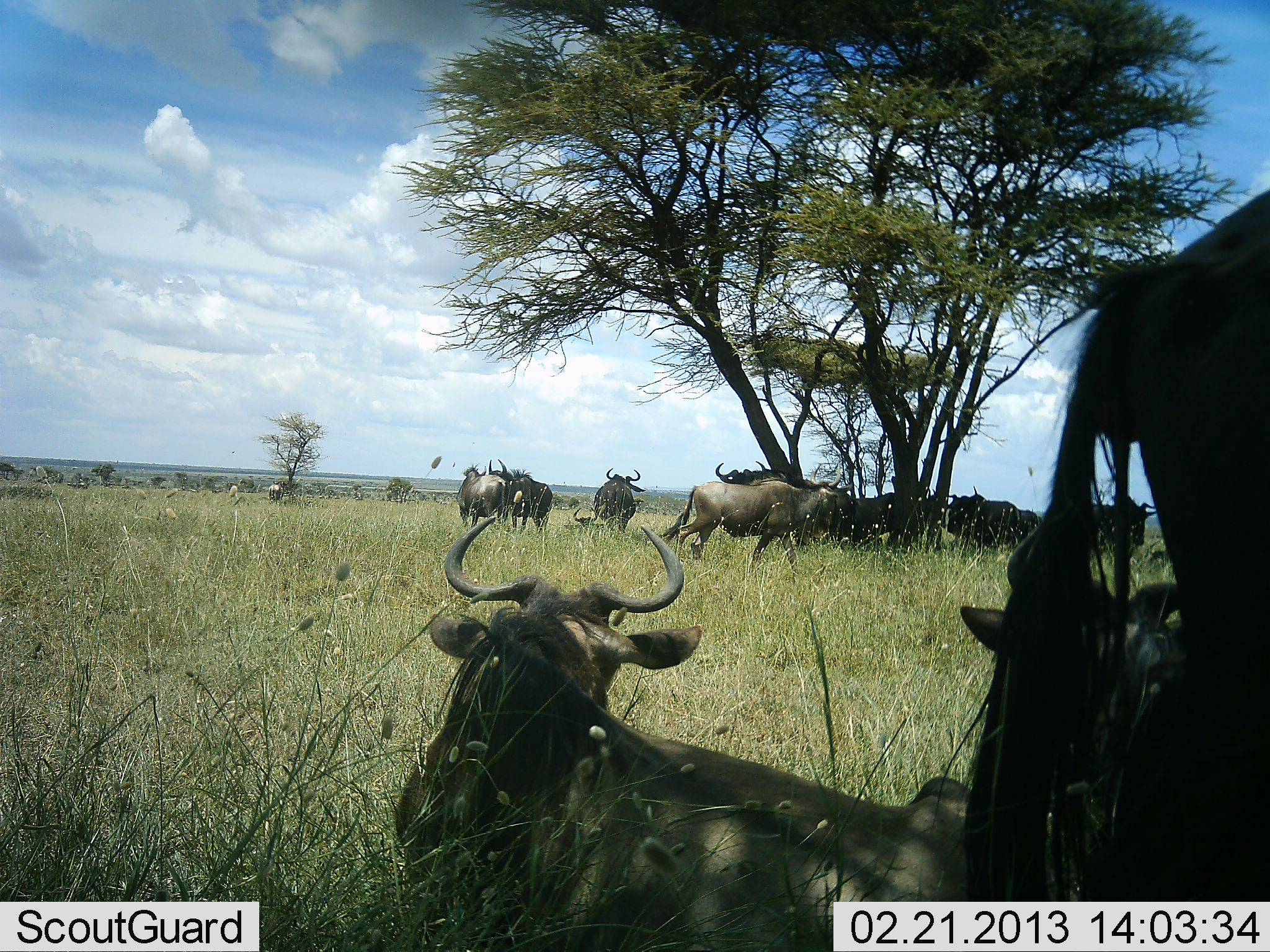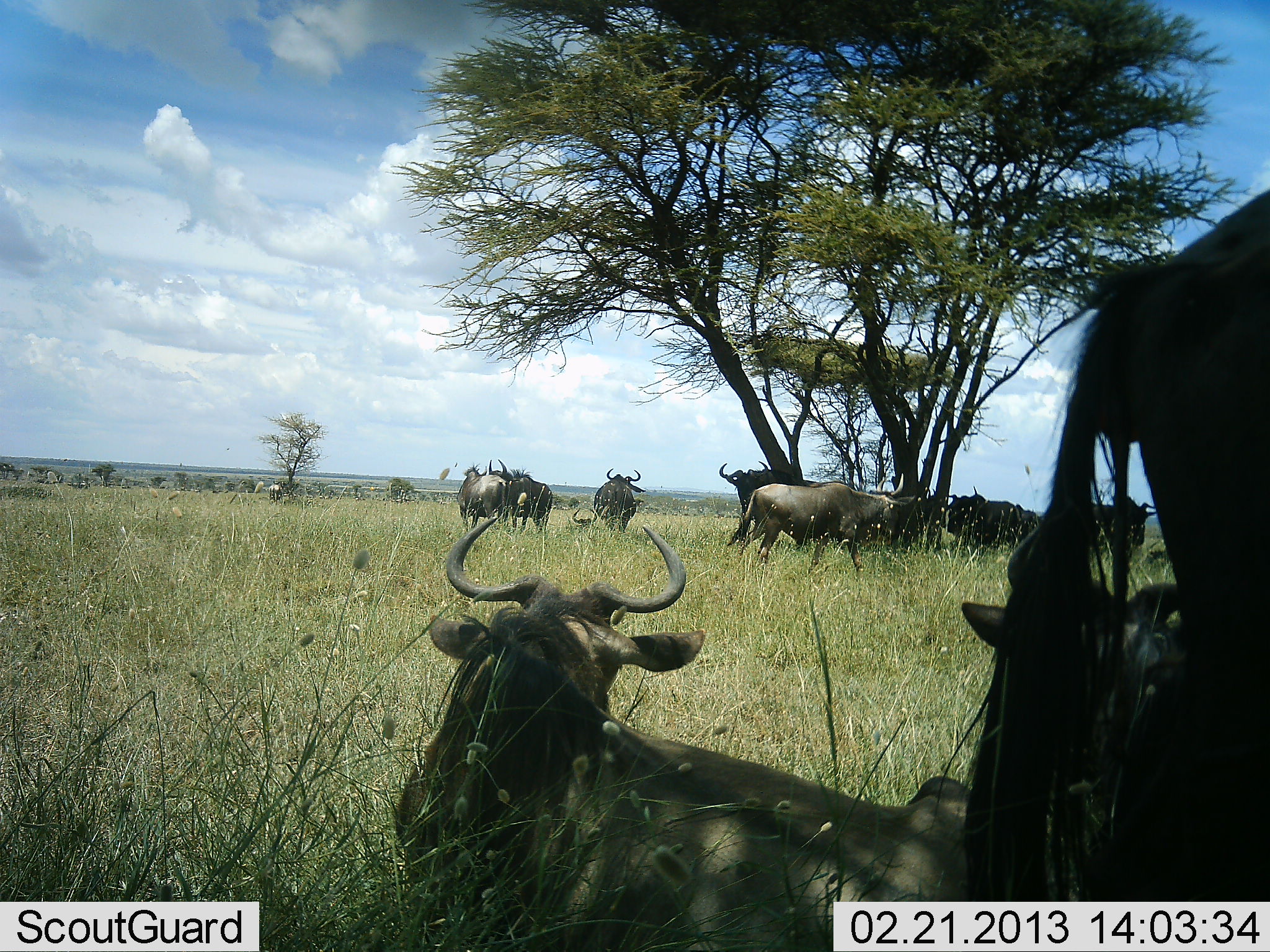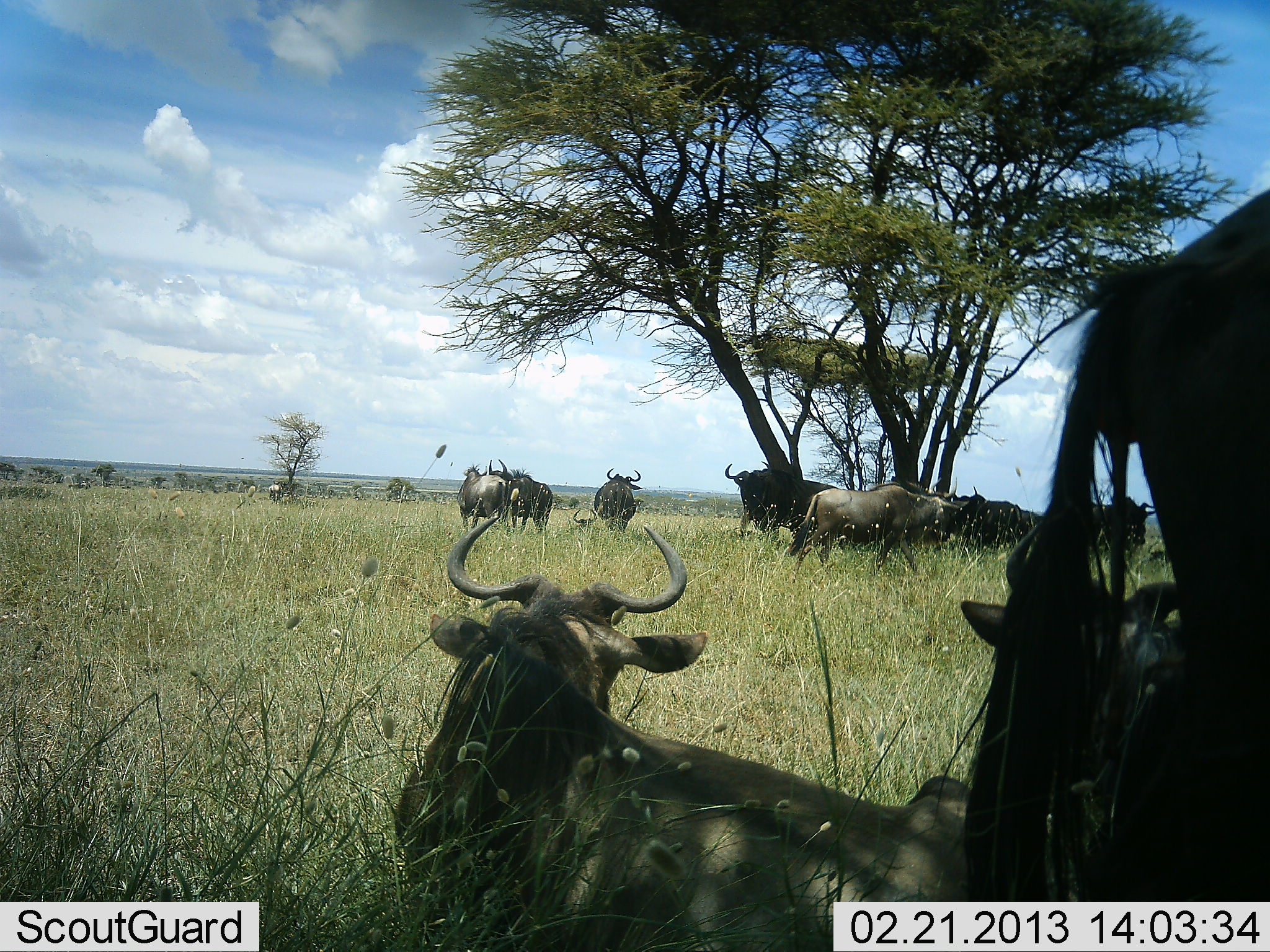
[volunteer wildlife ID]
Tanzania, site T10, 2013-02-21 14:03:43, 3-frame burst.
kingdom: Animalia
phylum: Chordata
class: Mammalia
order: Artiodactyla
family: Bovidae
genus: Connochaetes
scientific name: Connochaetes taurinus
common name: blue wildebeest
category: wildebeest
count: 11-50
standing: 61%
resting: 96%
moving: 39%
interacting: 9%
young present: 0%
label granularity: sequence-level